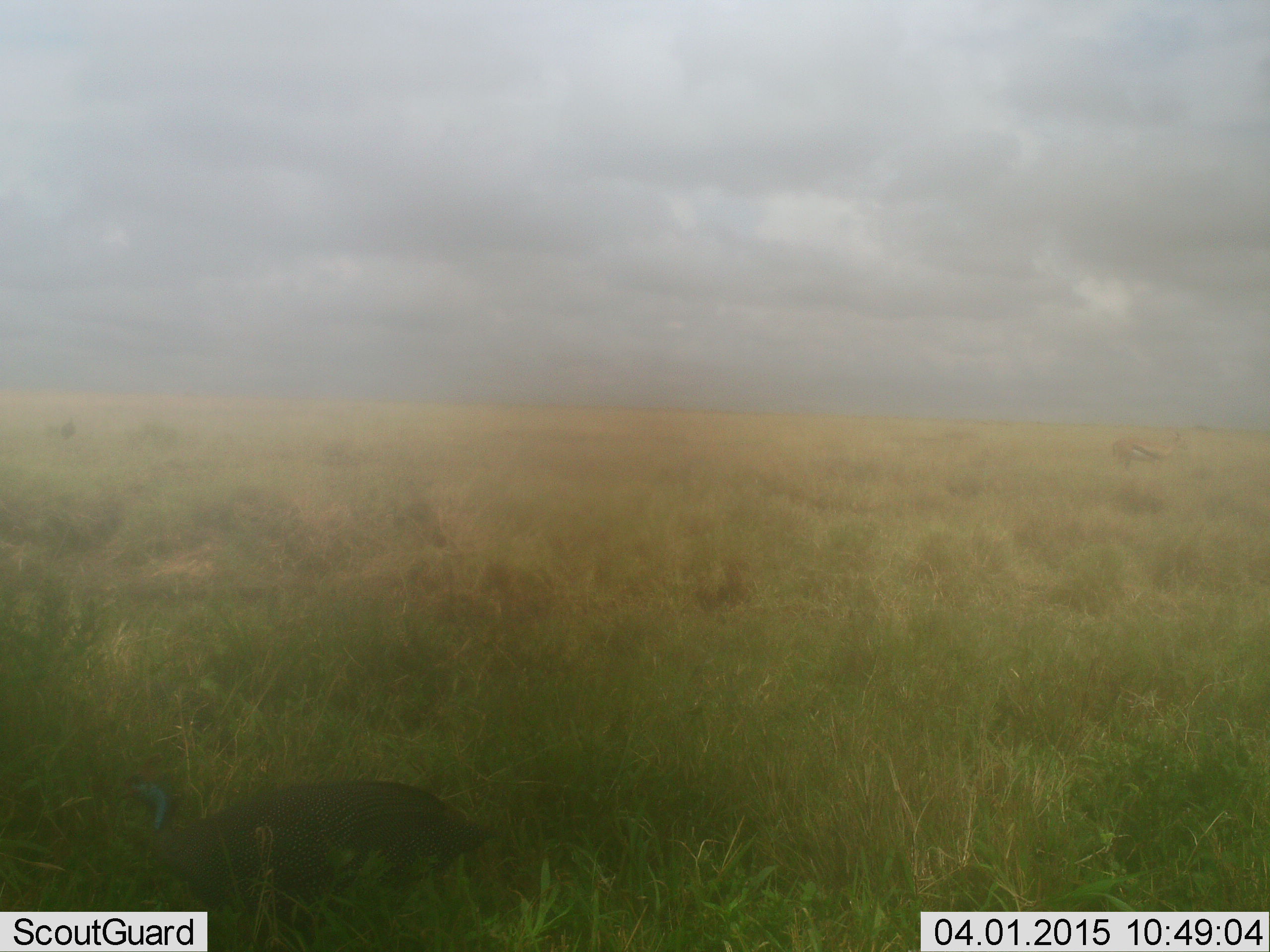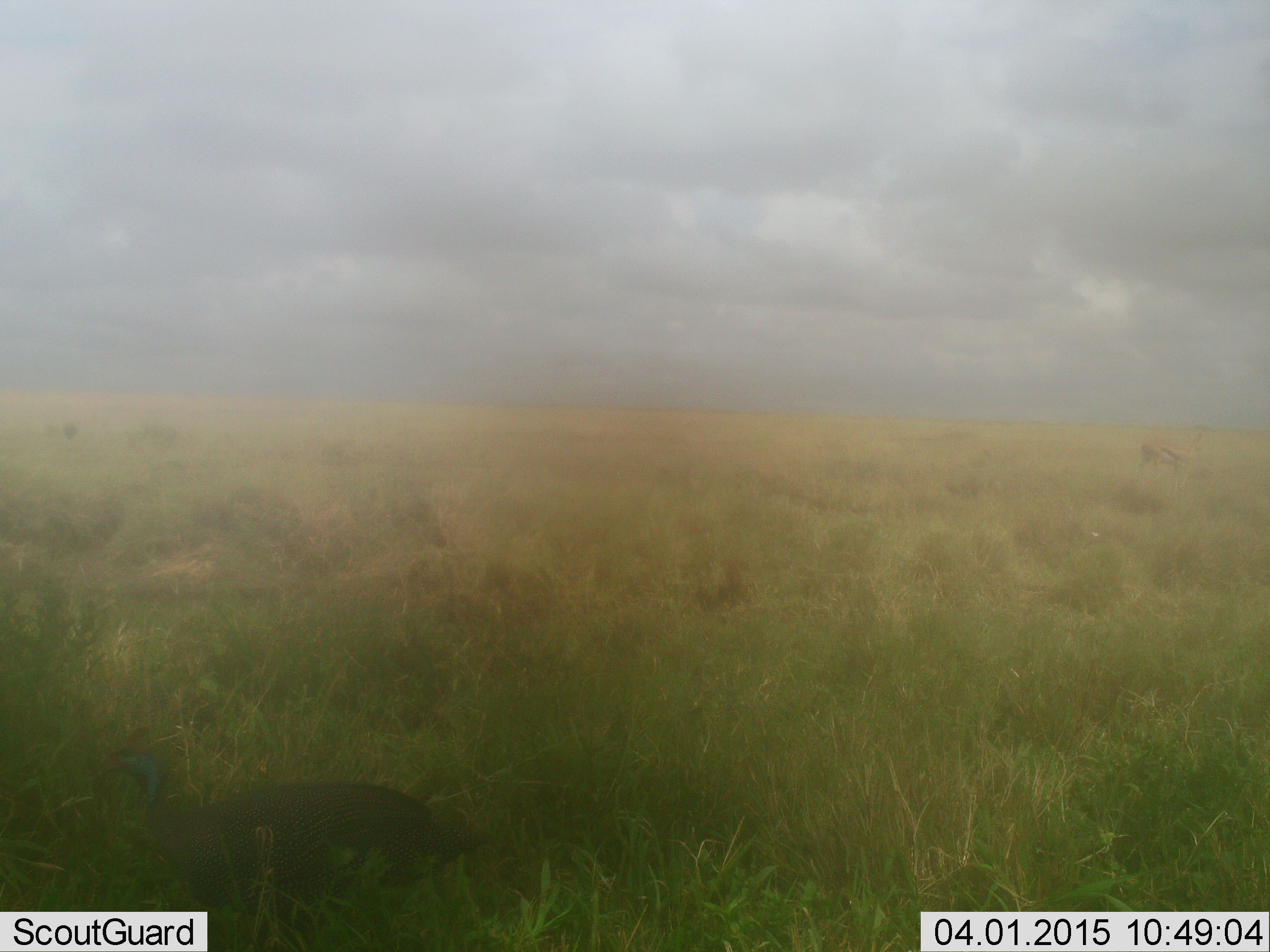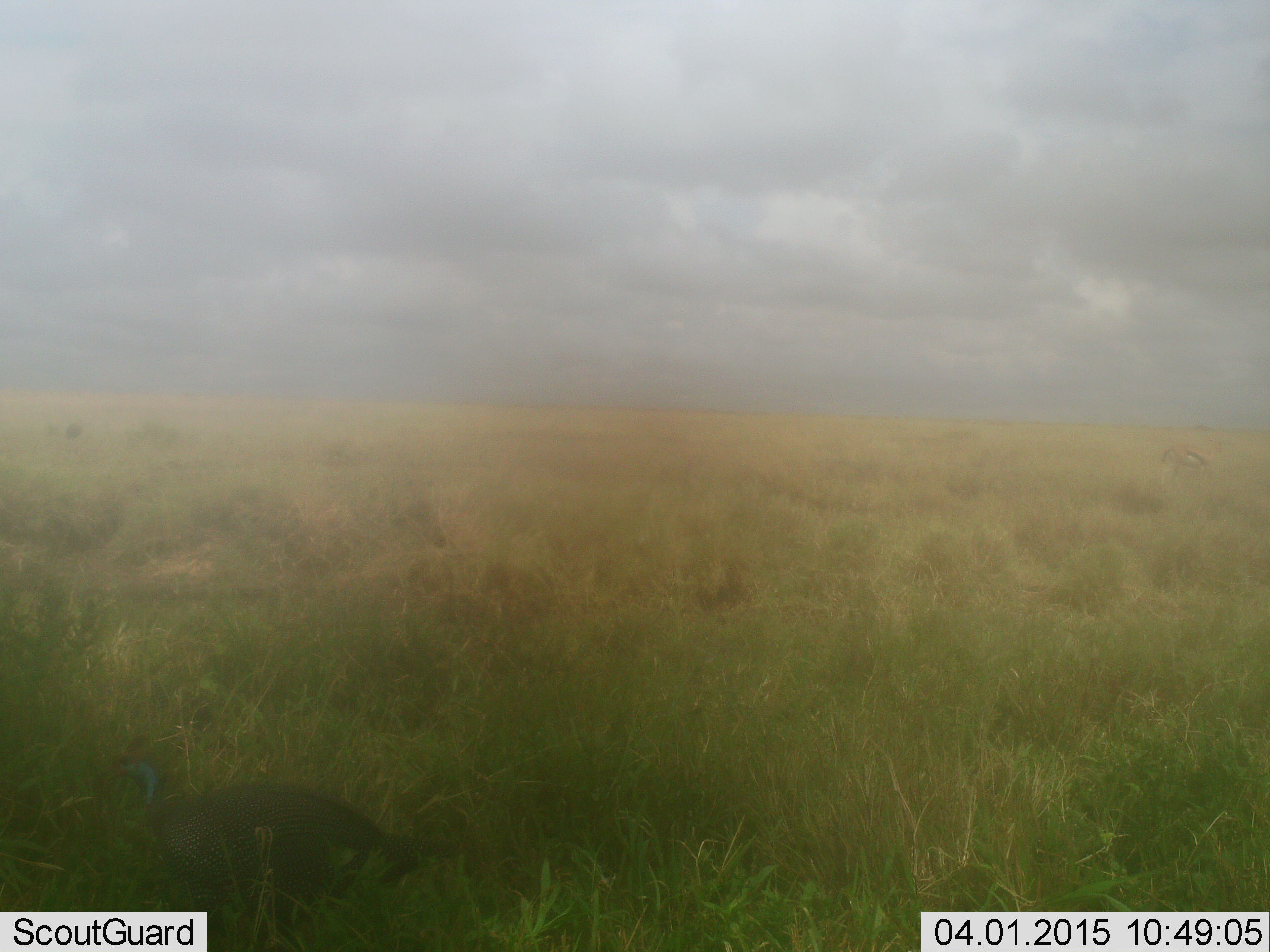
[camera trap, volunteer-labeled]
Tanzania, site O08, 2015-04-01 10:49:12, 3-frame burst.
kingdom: Animalia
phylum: Chordata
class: Aves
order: Galliformes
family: Numididae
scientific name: Numididae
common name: guinea fowl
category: guineafowl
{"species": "guineafowl (guinea fowl) (Numididae)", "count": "1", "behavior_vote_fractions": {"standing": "29%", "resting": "0%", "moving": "71%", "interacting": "0%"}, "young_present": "0%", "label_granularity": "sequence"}